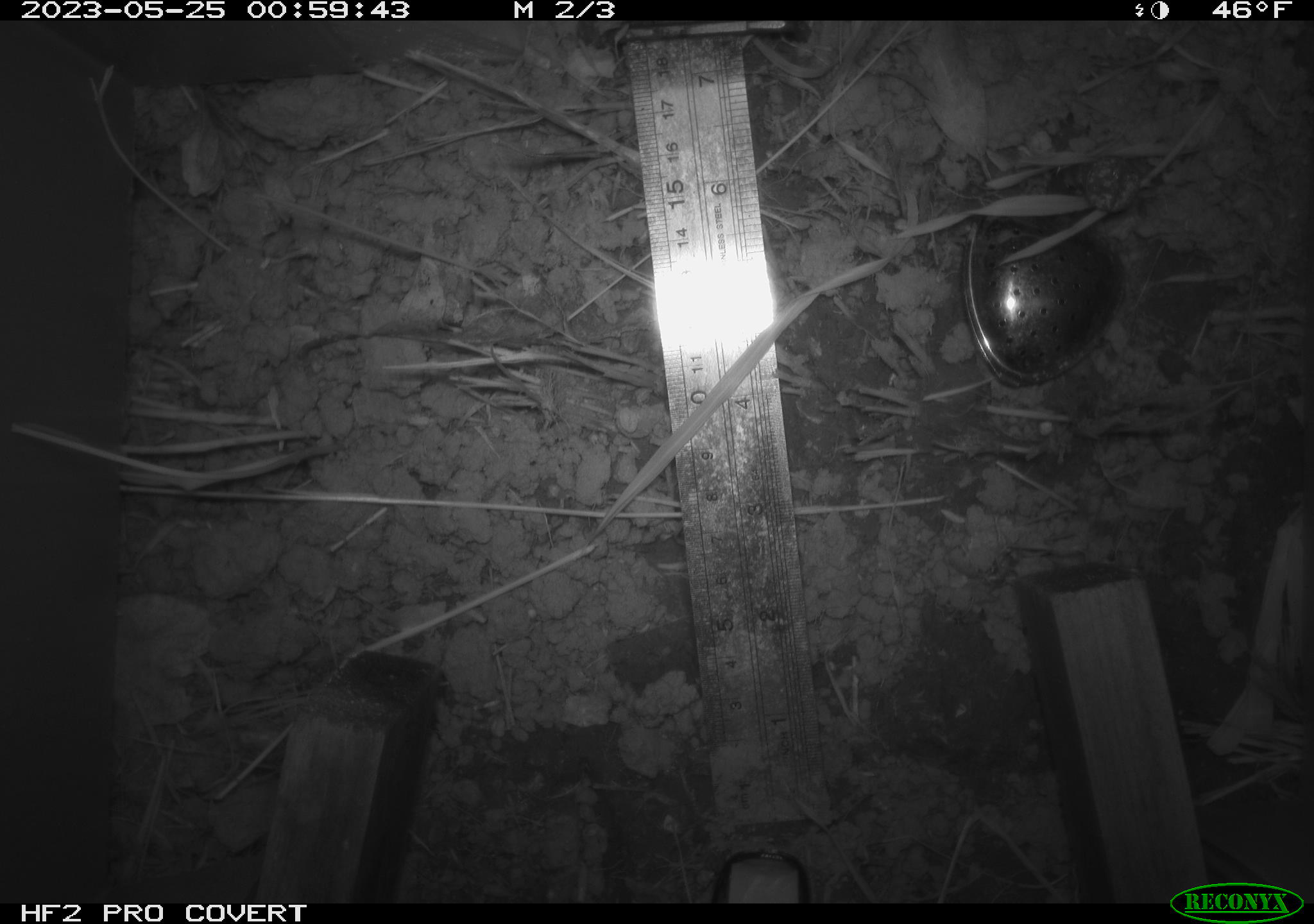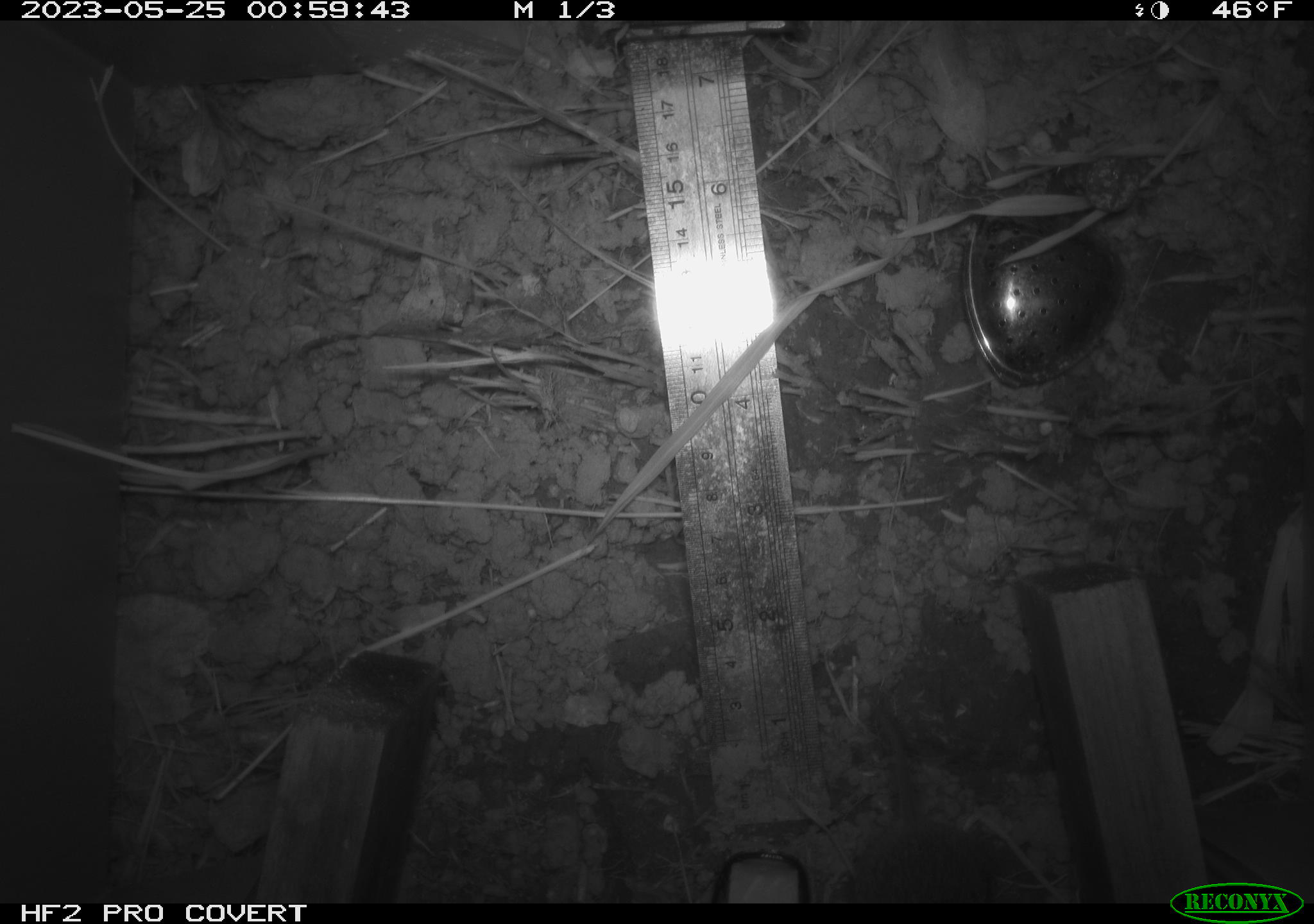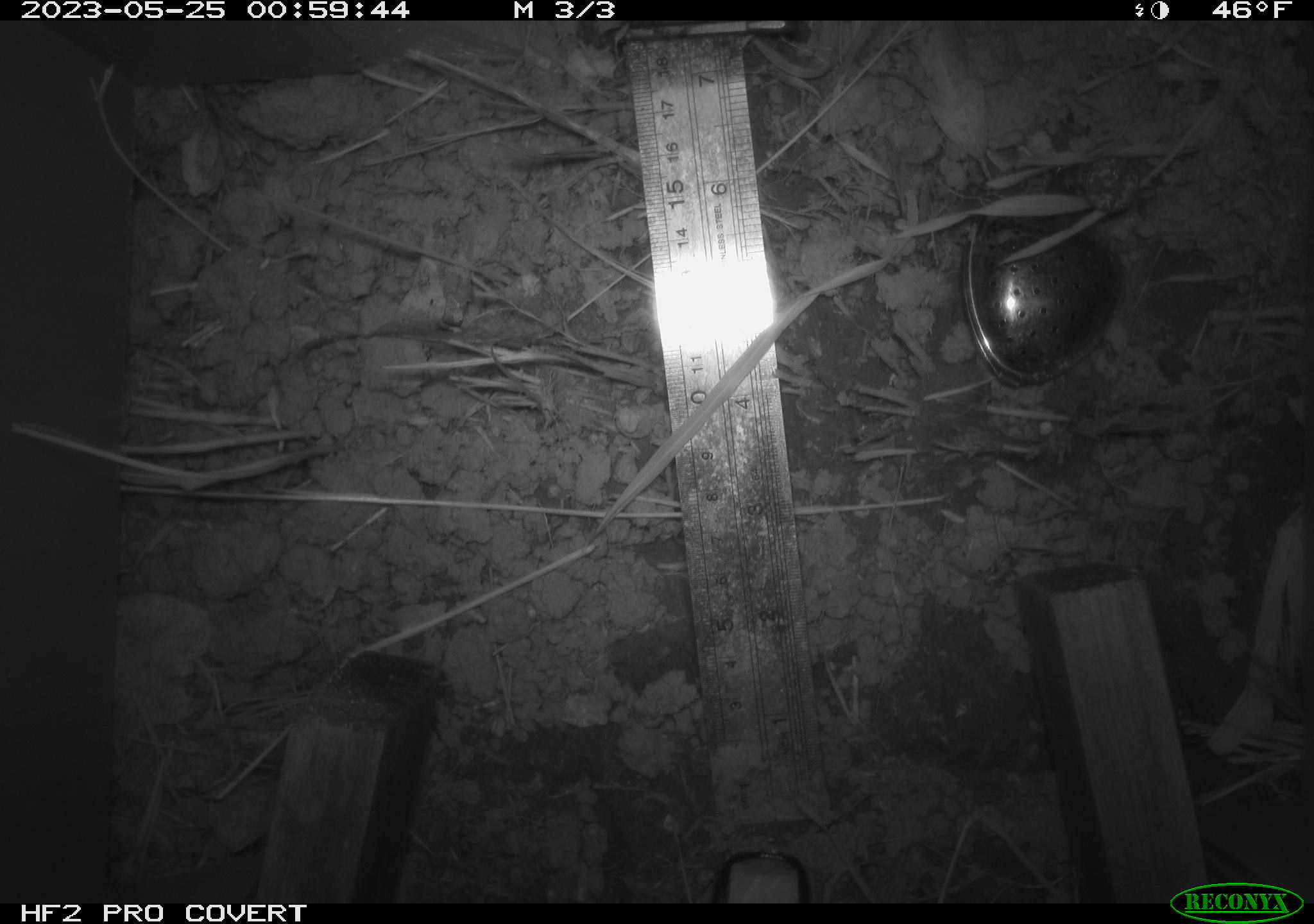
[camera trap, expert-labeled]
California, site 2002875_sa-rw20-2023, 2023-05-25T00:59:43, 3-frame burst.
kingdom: Animalia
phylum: Chordata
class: Mammalia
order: Rodentia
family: Cricetidae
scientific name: Arvicolinae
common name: voles, lemmings, and muskrats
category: arvicolinae subfamily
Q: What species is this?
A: Arvicolinae subfamily (voles, lemmings, and muskrats) (Arvicolinae).